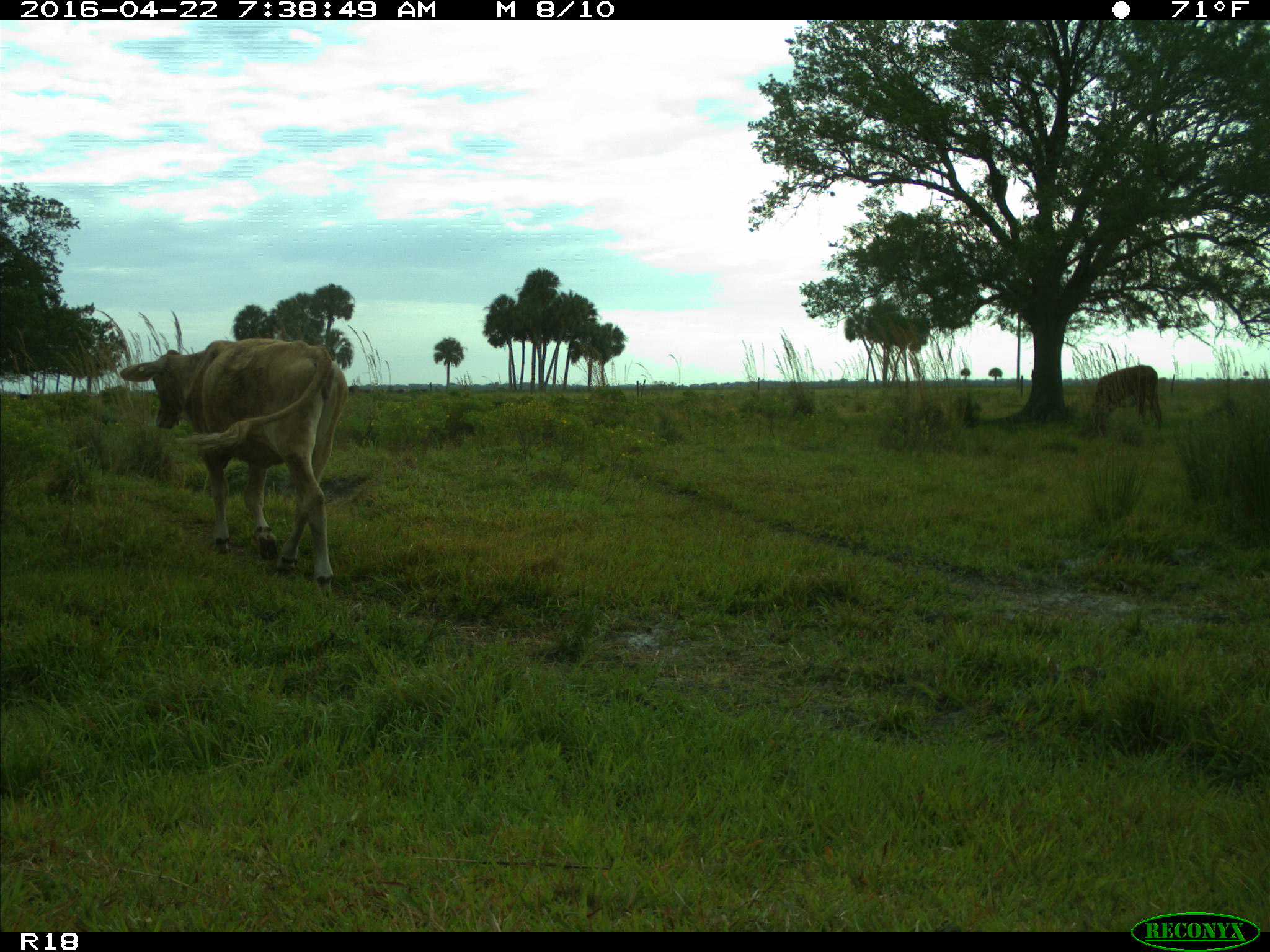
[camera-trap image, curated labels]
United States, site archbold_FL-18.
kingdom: Animalia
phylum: Chordata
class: Mammalia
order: Artiodactyla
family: Bovidae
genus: Bos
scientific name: Bos taurus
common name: domestic cow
Bos taurus (domestic cow).